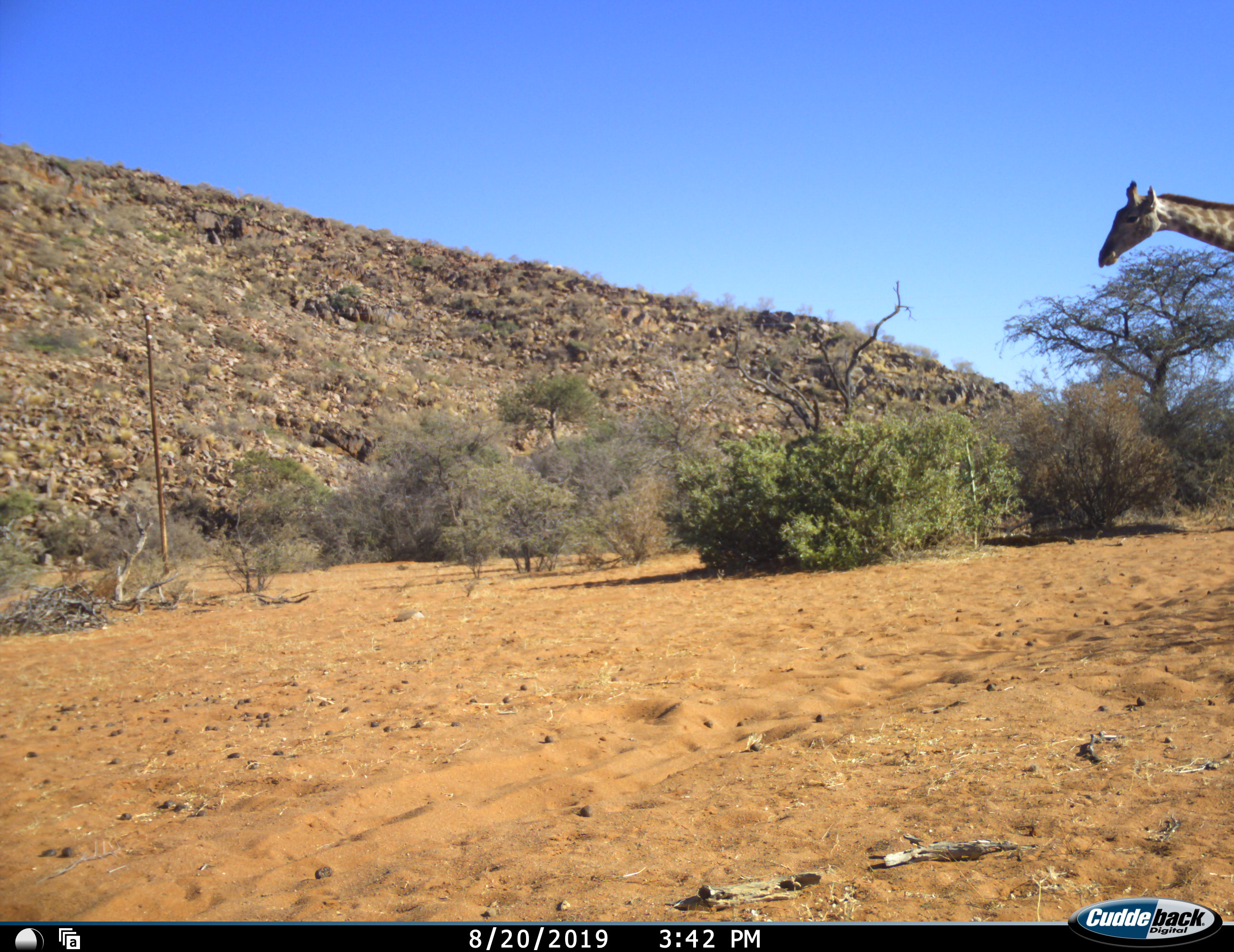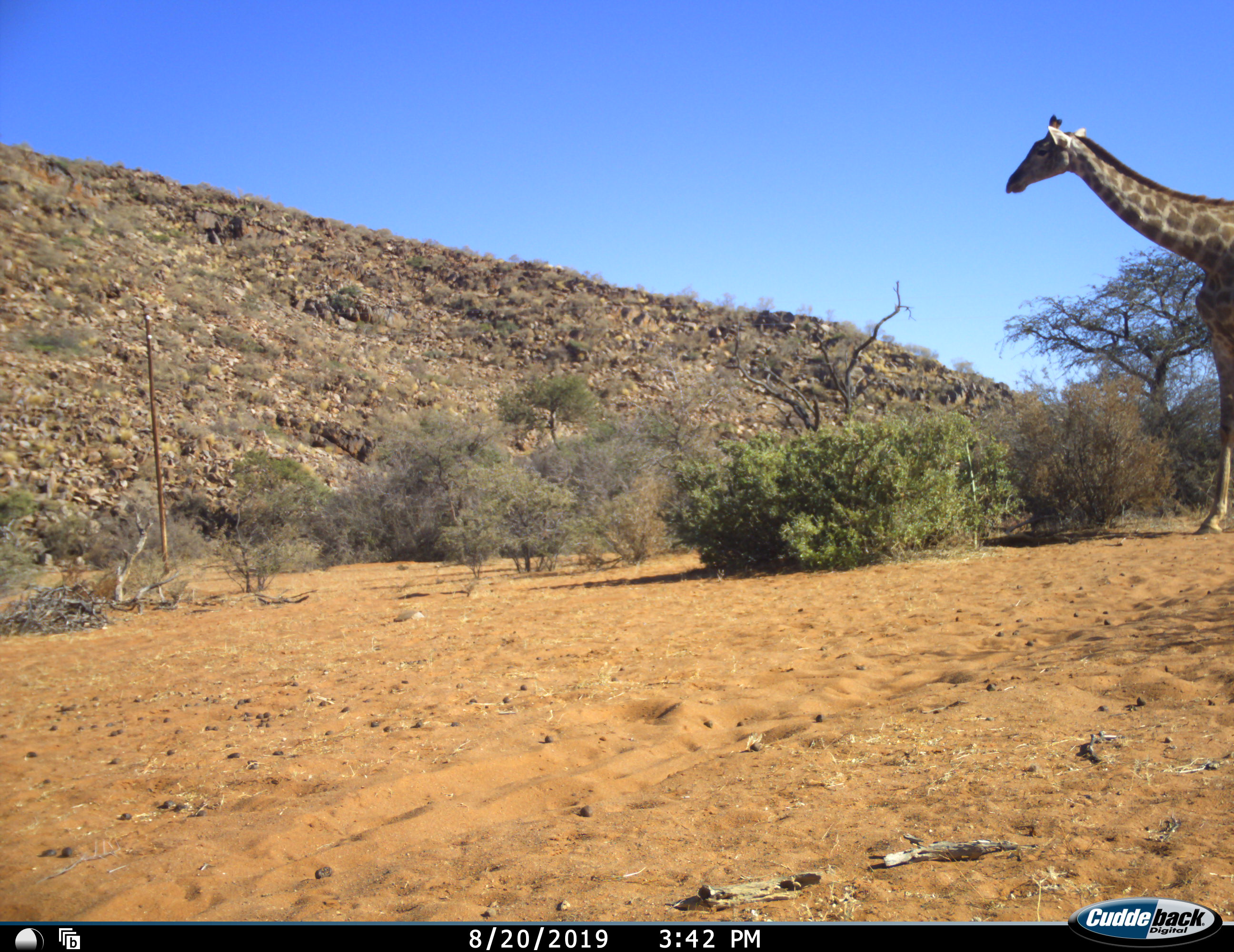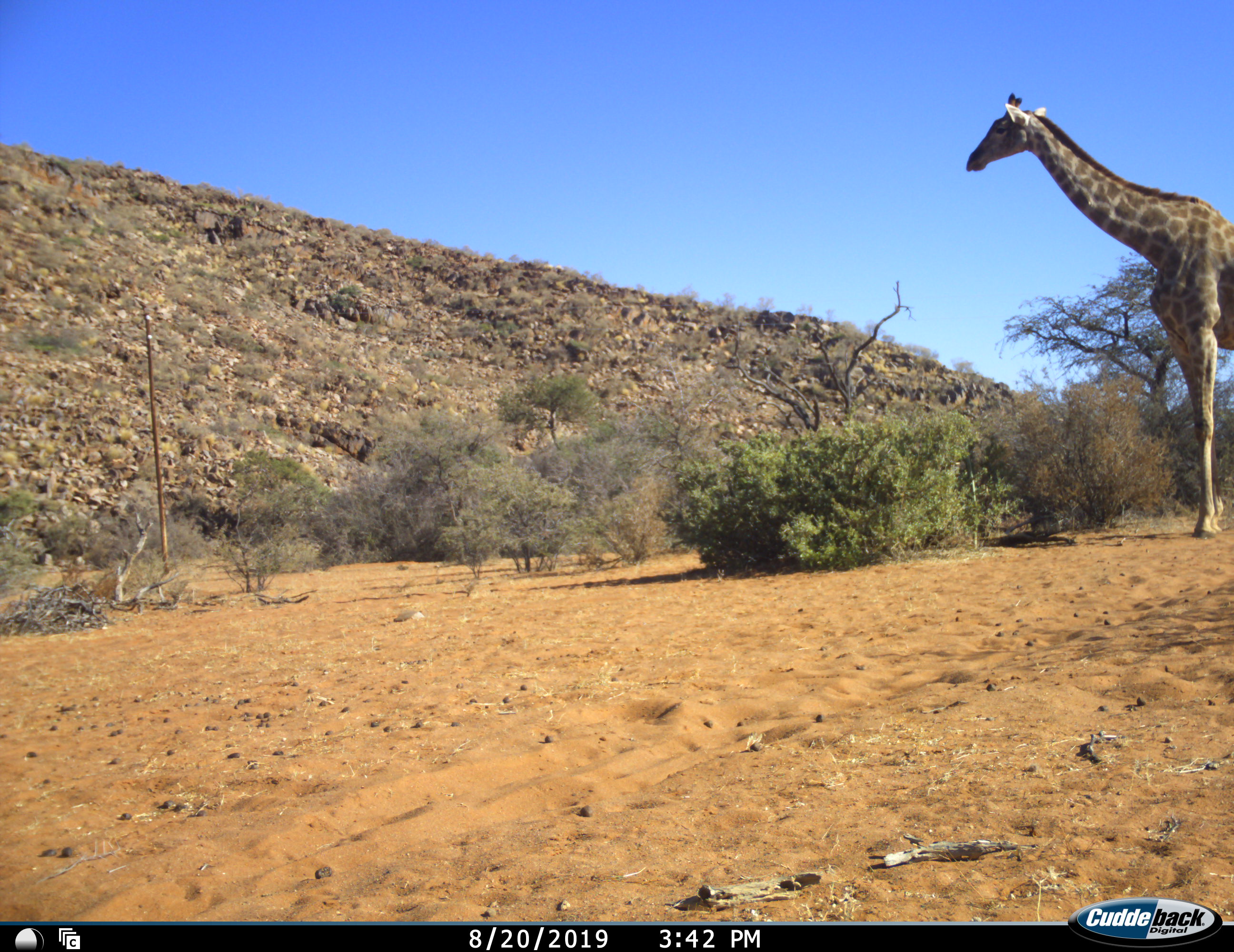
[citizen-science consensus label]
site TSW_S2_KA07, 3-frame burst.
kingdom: Animalia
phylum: Chordata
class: Mammalia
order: Artiodactyla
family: Giraffidae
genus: Giraffa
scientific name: Giraffa camelopardalis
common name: giraffe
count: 1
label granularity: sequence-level